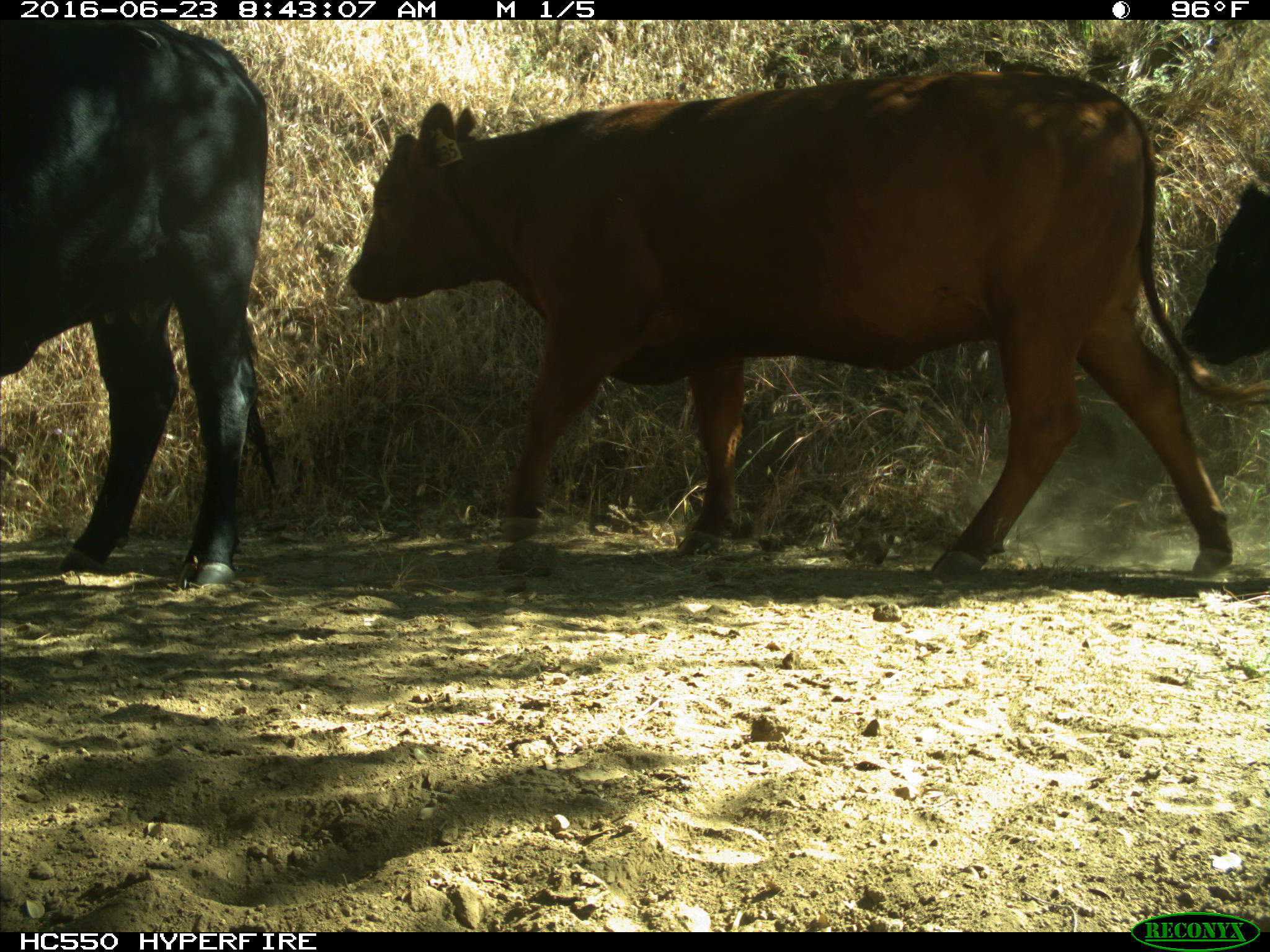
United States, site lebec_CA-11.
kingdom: Animalia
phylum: Chordata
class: Mammalia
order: Artiodactyla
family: Bovidae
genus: Bos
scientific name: Bos taurus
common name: domestic cow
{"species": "Bos taurus (domestic cow)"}